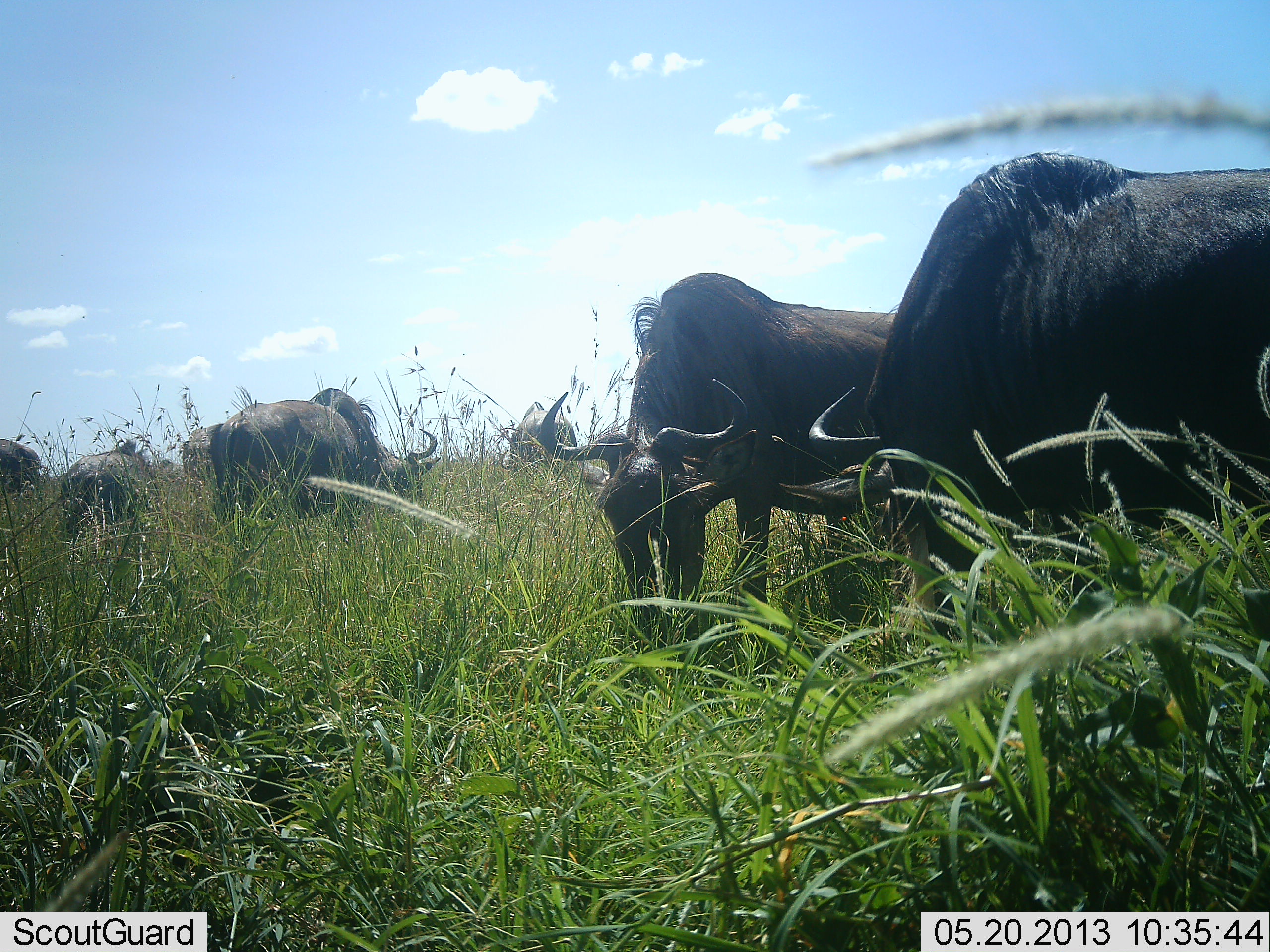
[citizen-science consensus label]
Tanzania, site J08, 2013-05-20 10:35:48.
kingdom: Animalia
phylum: Chordata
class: Mammalia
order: Artiodactyla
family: Bovidae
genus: Connochaetes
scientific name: Connochaetes taurinus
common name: blue wildebeest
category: wildebeest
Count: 7.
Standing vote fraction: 25%.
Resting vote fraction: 0%.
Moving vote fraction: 0%.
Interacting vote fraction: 0%.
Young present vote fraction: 0%.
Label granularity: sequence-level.